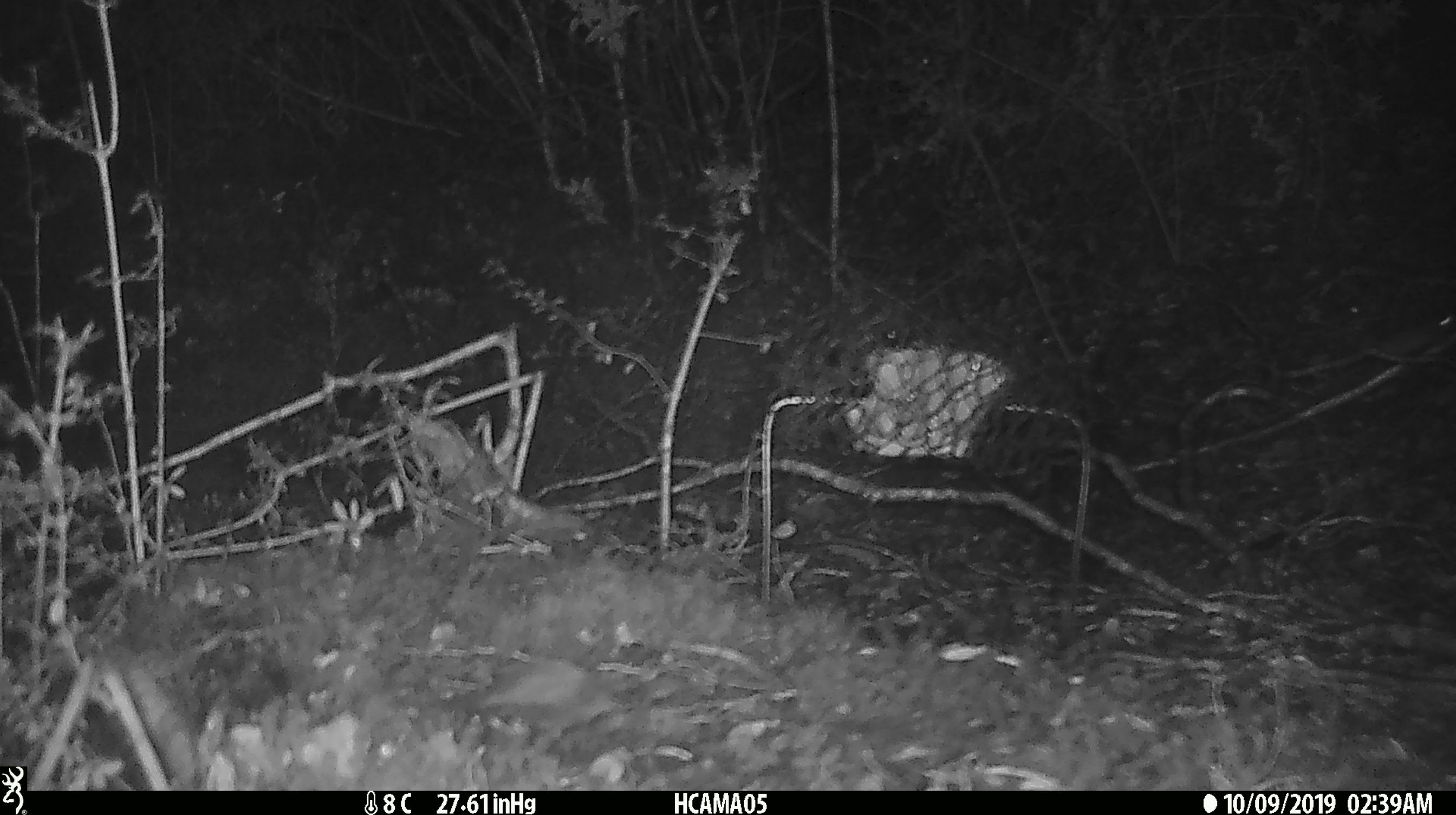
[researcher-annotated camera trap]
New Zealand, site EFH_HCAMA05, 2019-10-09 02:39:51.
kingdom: Animalia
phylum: Chordata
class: Mammalia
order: Rodentia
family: Muridae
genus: Mus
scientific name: Mus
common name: mouse